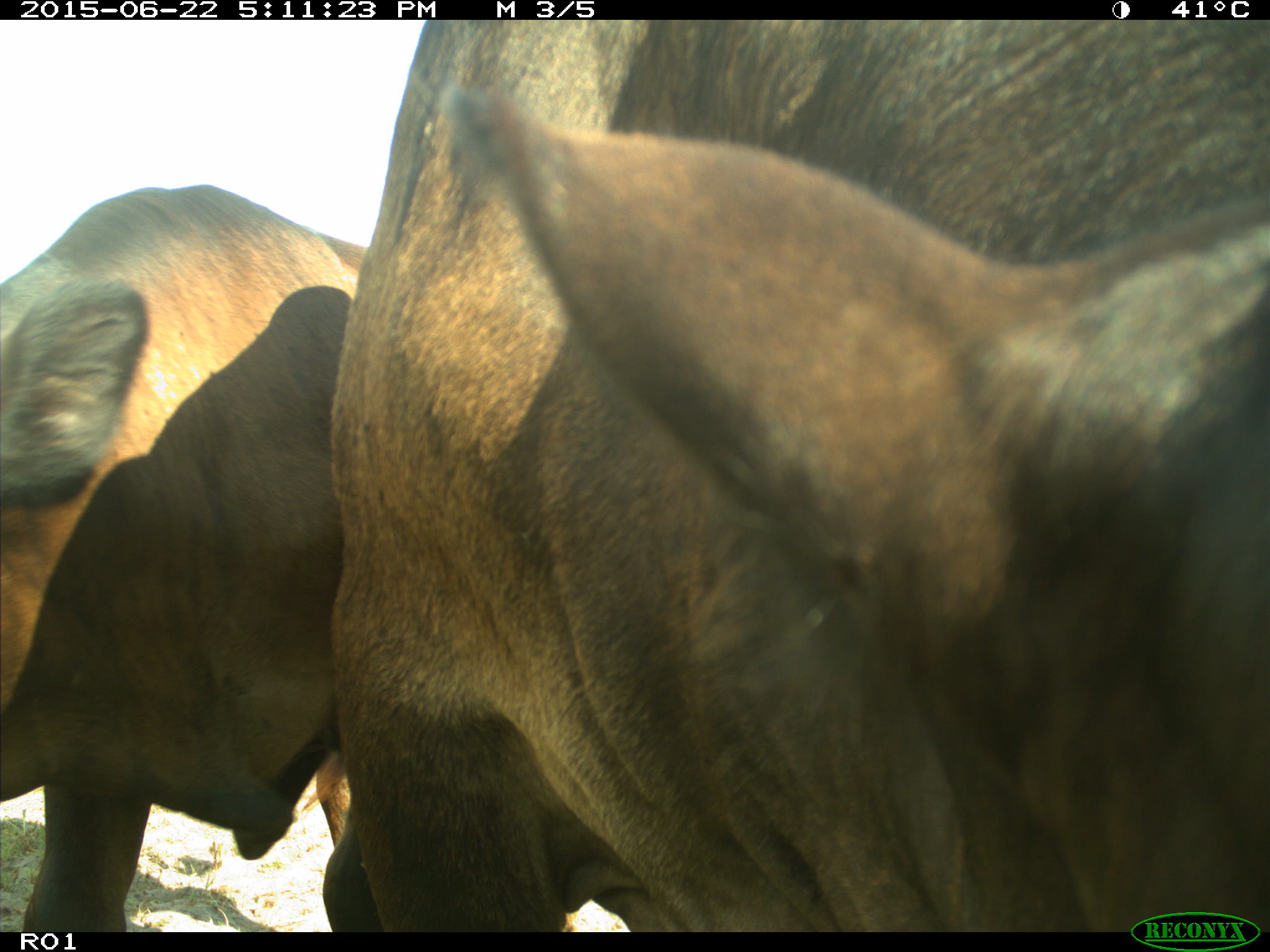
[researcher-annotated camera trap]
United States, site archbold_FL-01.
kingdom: Animalia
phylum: Chordata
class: Mammalia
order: Artiodactyla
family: Bovidae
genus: Bos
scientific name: Bos taurus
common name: domestic cow